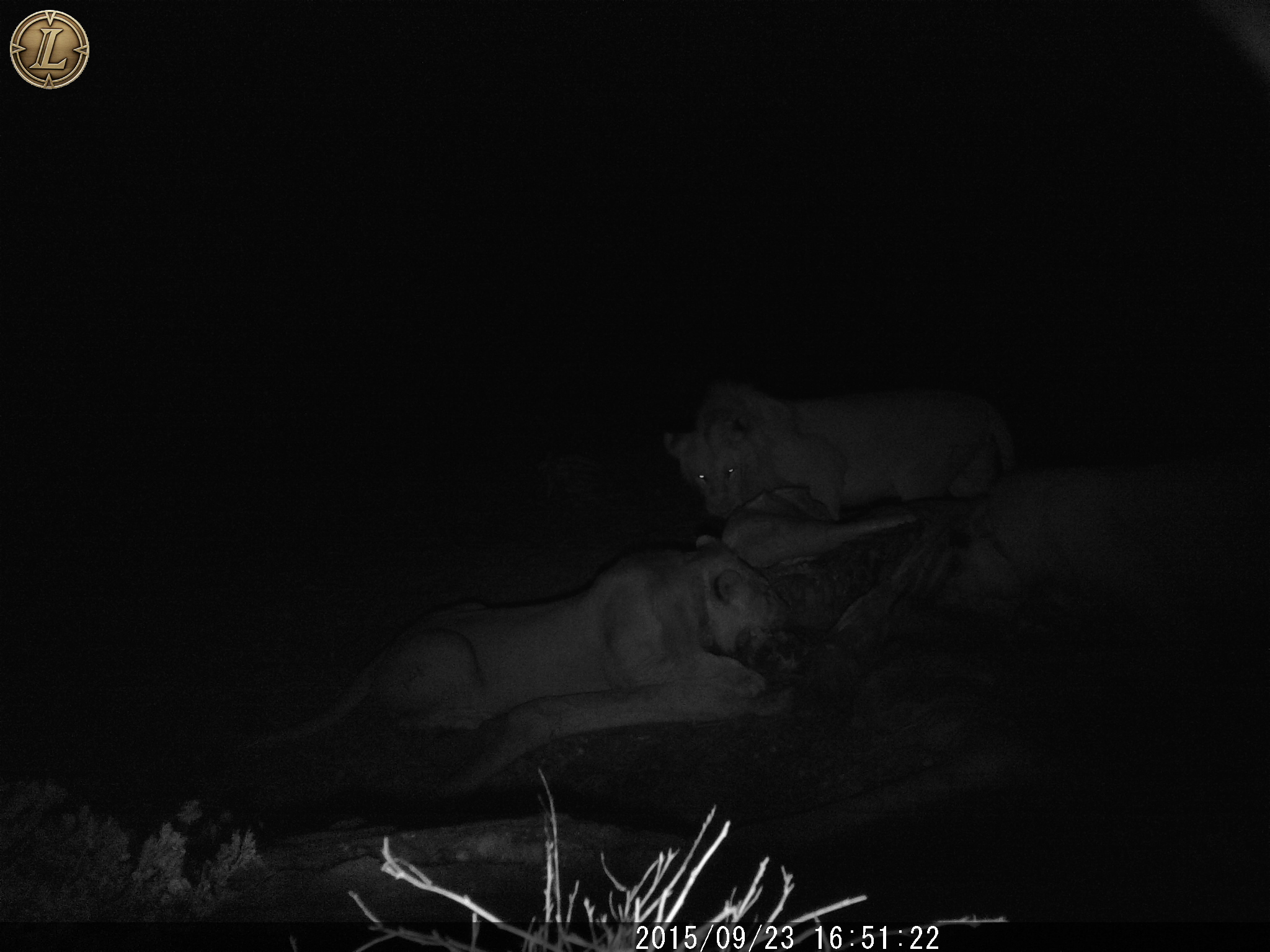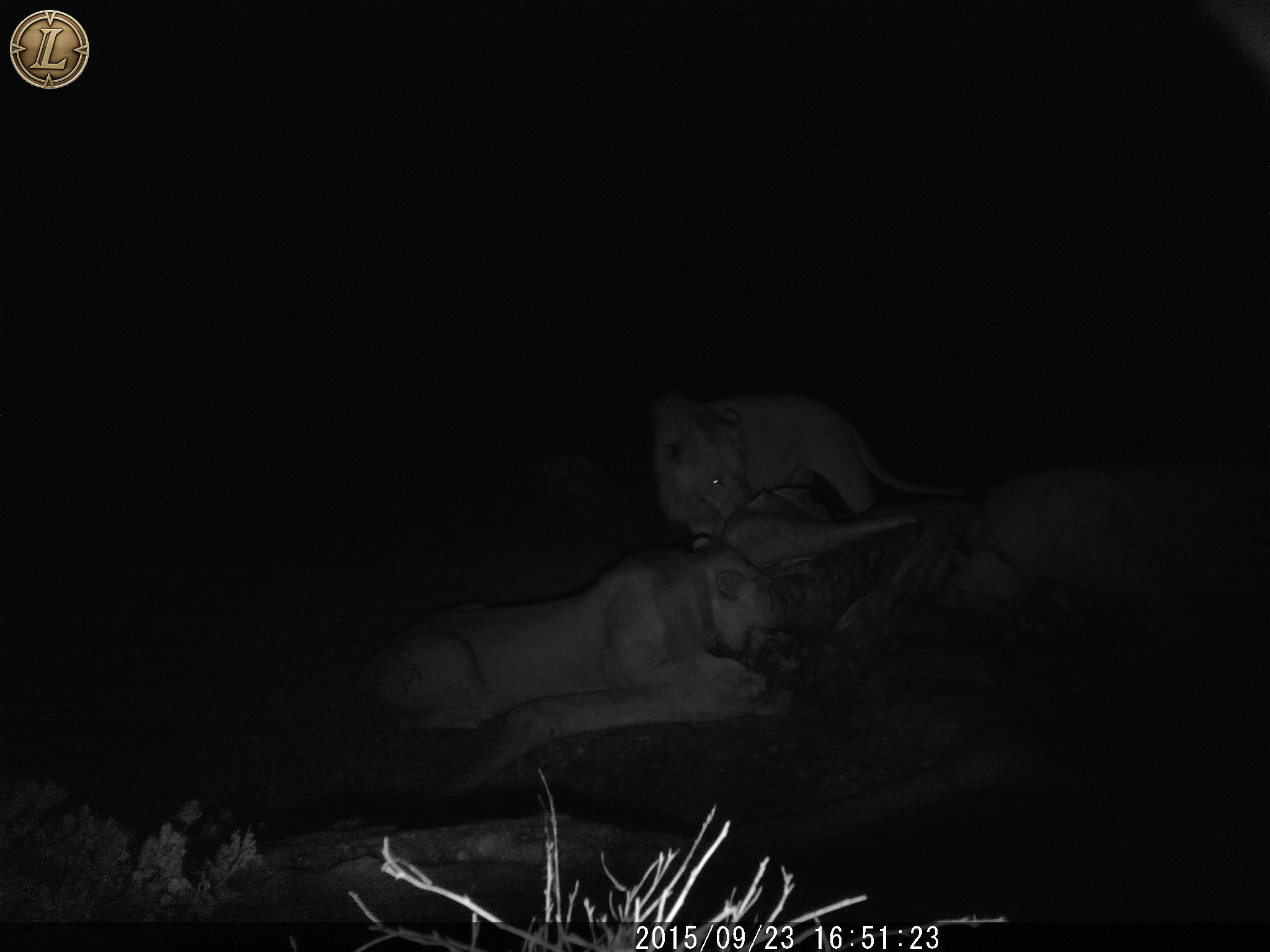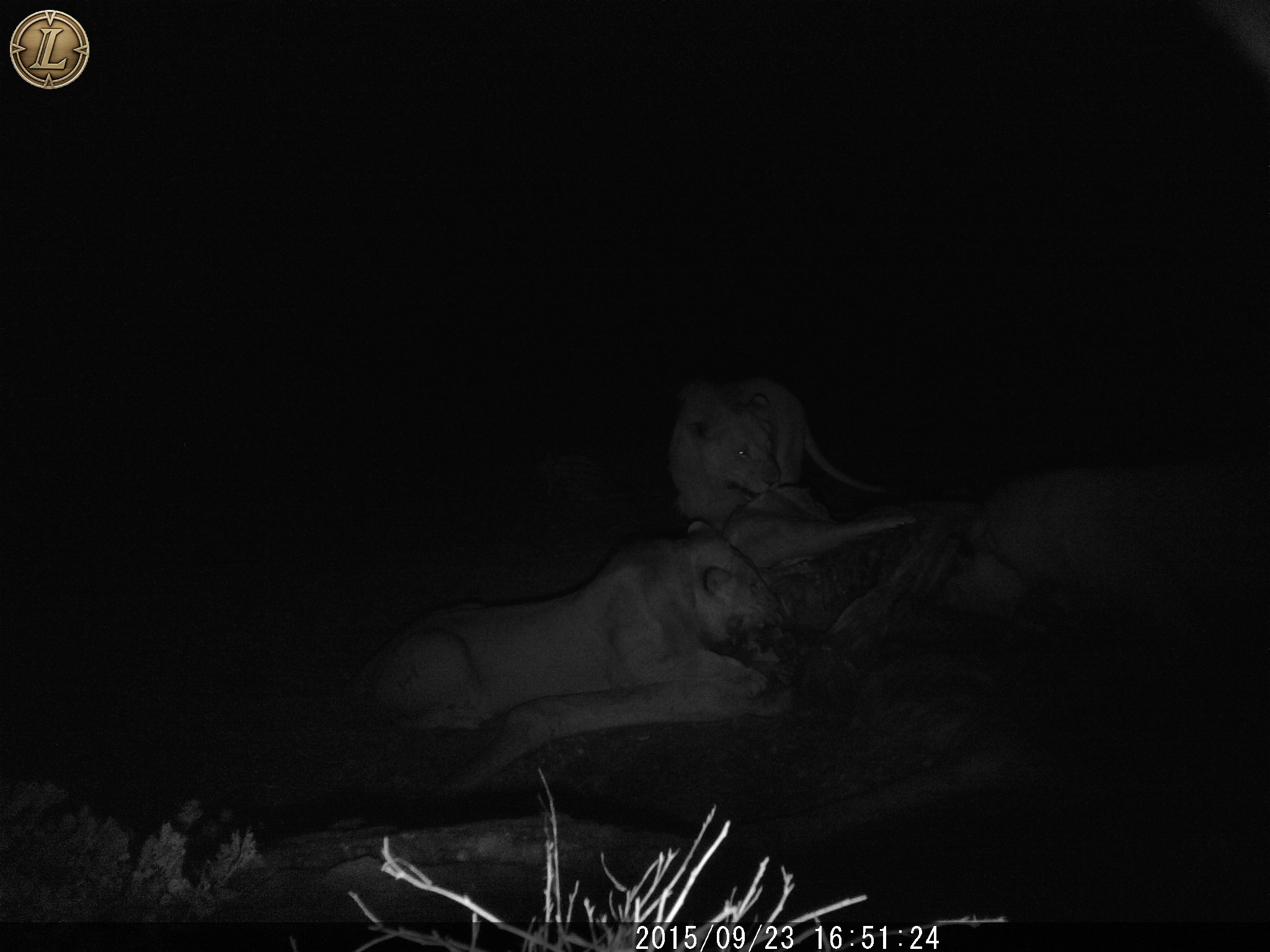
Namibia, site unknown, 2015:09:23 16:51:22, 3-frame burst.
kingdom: Animalia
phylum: Chordata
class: Mammalia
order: Carnivora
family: Felidae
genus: Panthera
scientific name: Panthera leo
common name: lion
Panthera leo (lion).